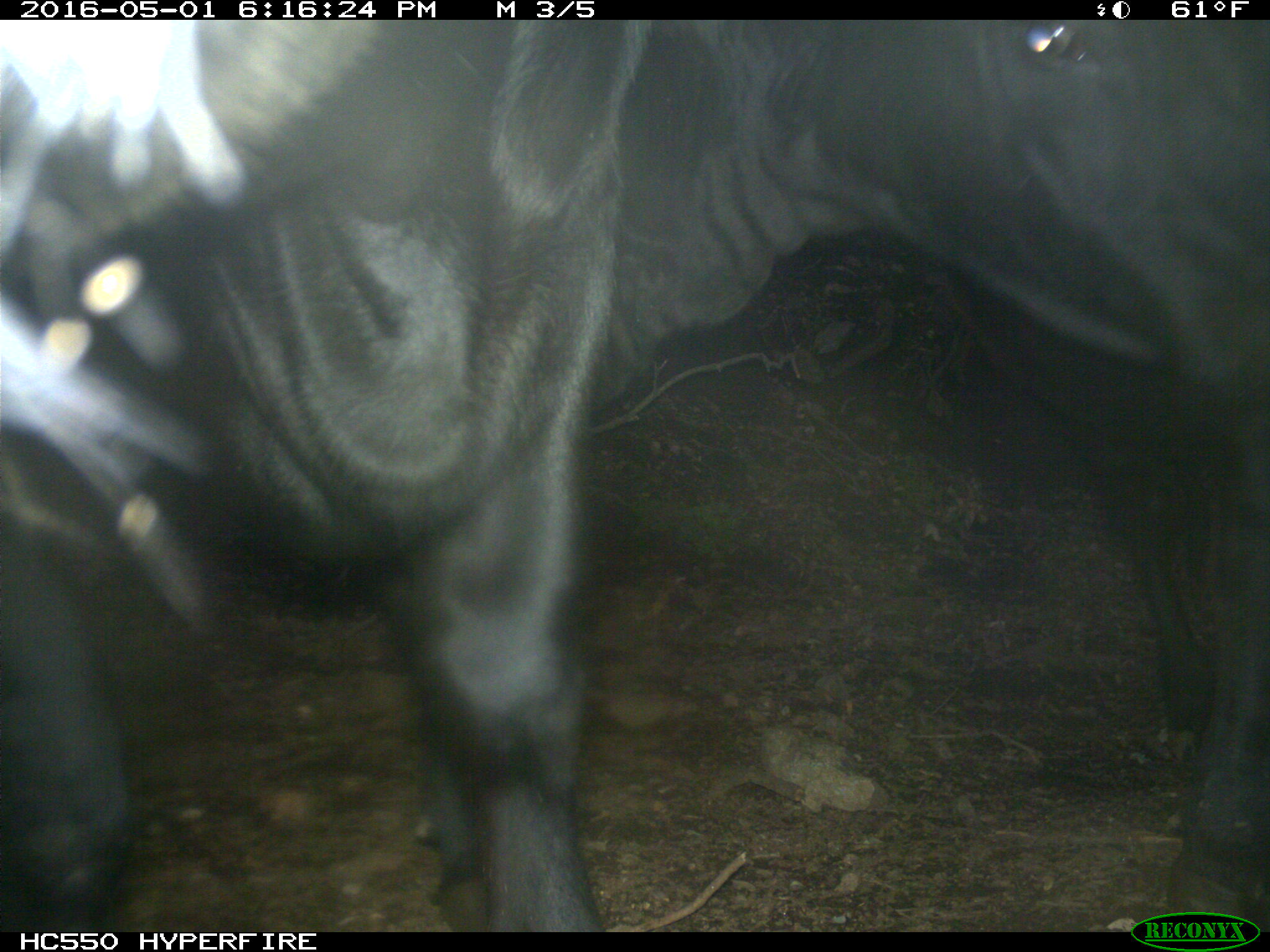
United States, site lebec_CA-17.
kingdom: Animalia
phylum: Chordata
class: Mammalia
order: Artiodactyla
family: Bovidae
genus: Bos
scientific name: Bos taurus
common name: domestic cow